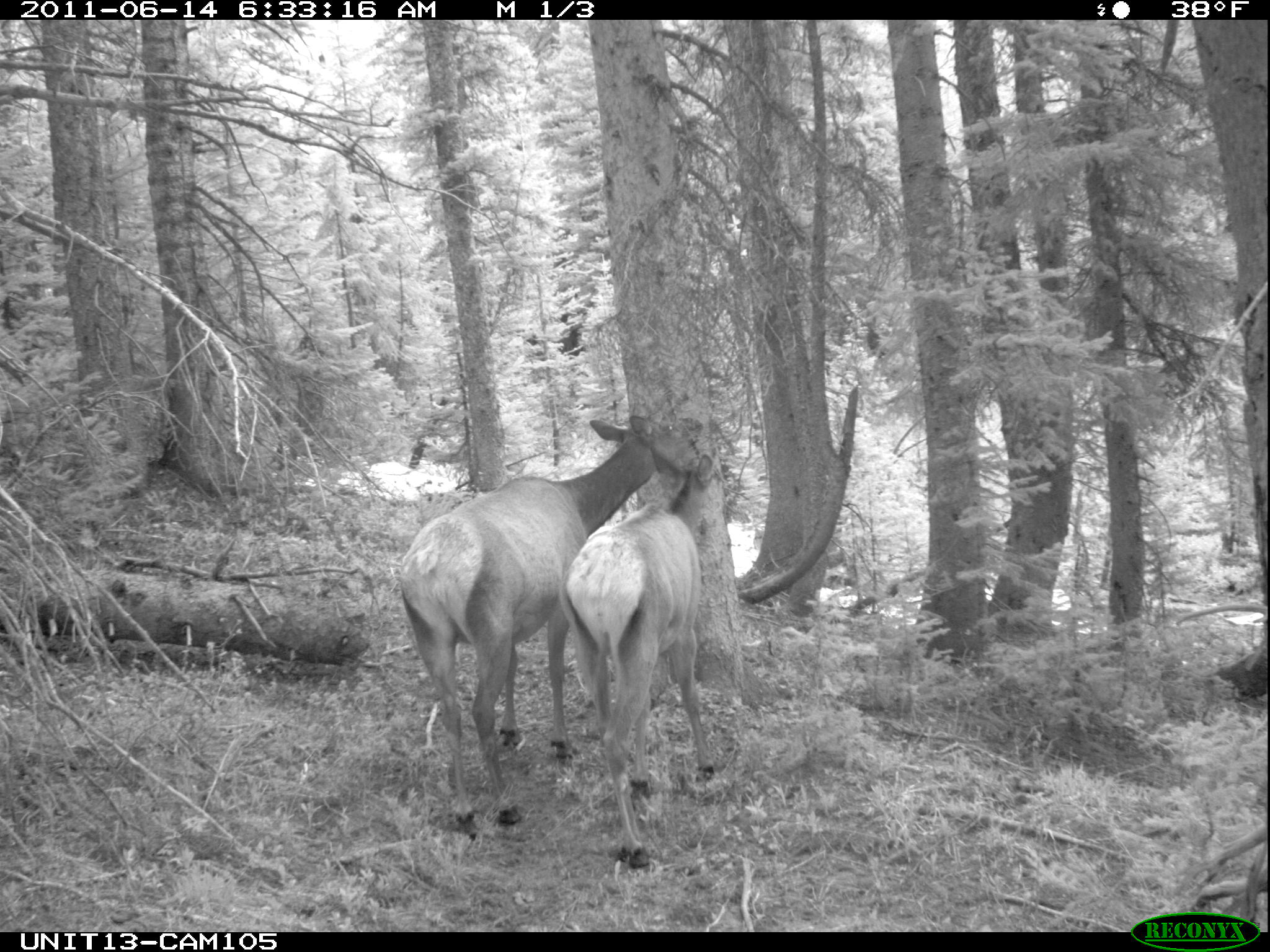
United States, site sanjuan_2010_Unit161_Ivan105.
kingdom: Animalia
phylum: Chordata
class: Mammalia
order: Artiodactyla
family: Cervidae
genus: Cervus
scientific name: Cervus elaphus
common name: red deer